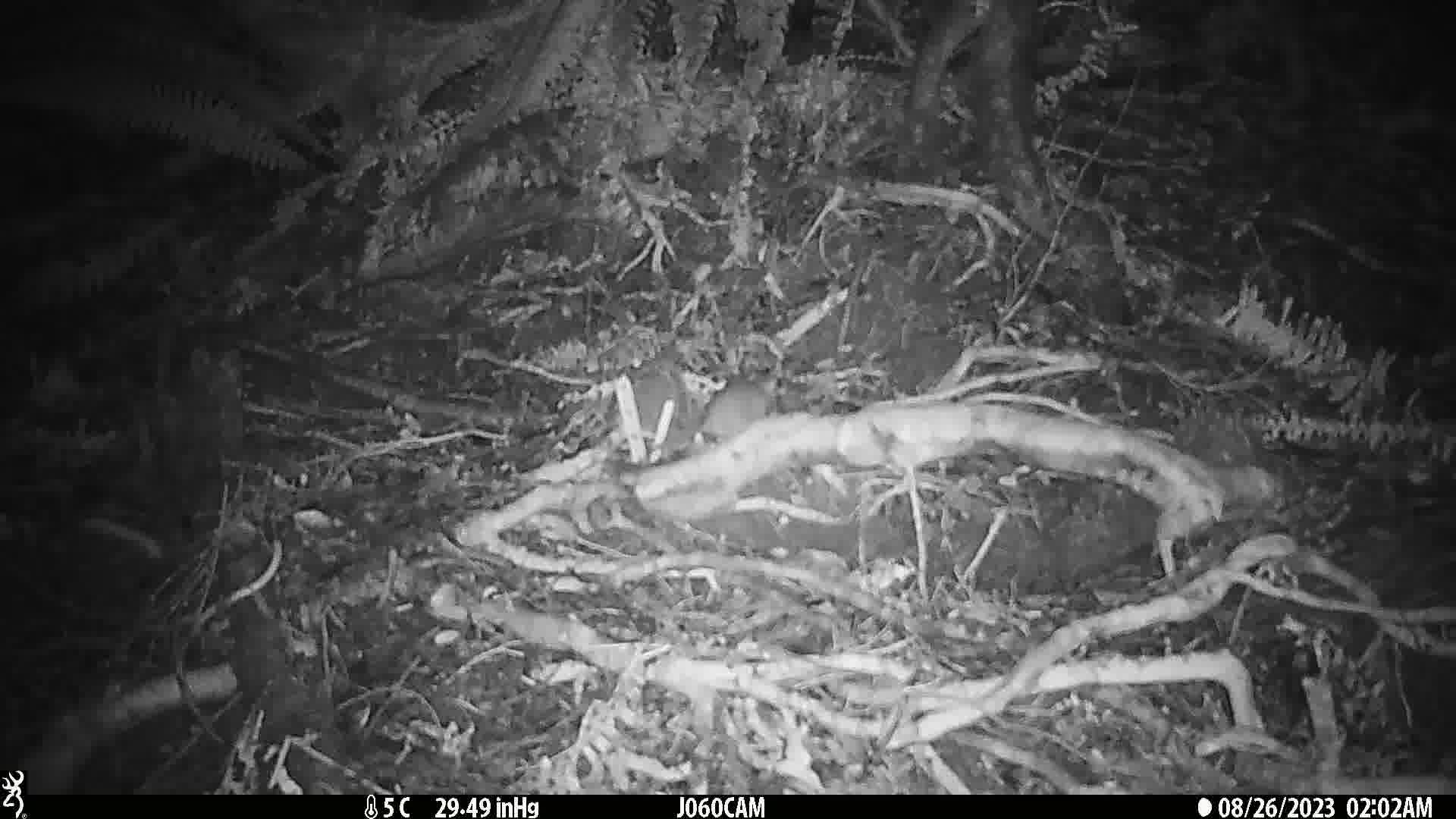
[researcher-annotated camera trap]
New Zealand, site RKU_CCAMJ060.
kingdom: Animalia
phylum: Chordata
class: Mammalia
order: Rodentia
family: Muridae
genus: Rattus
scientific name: Rattus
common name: rat